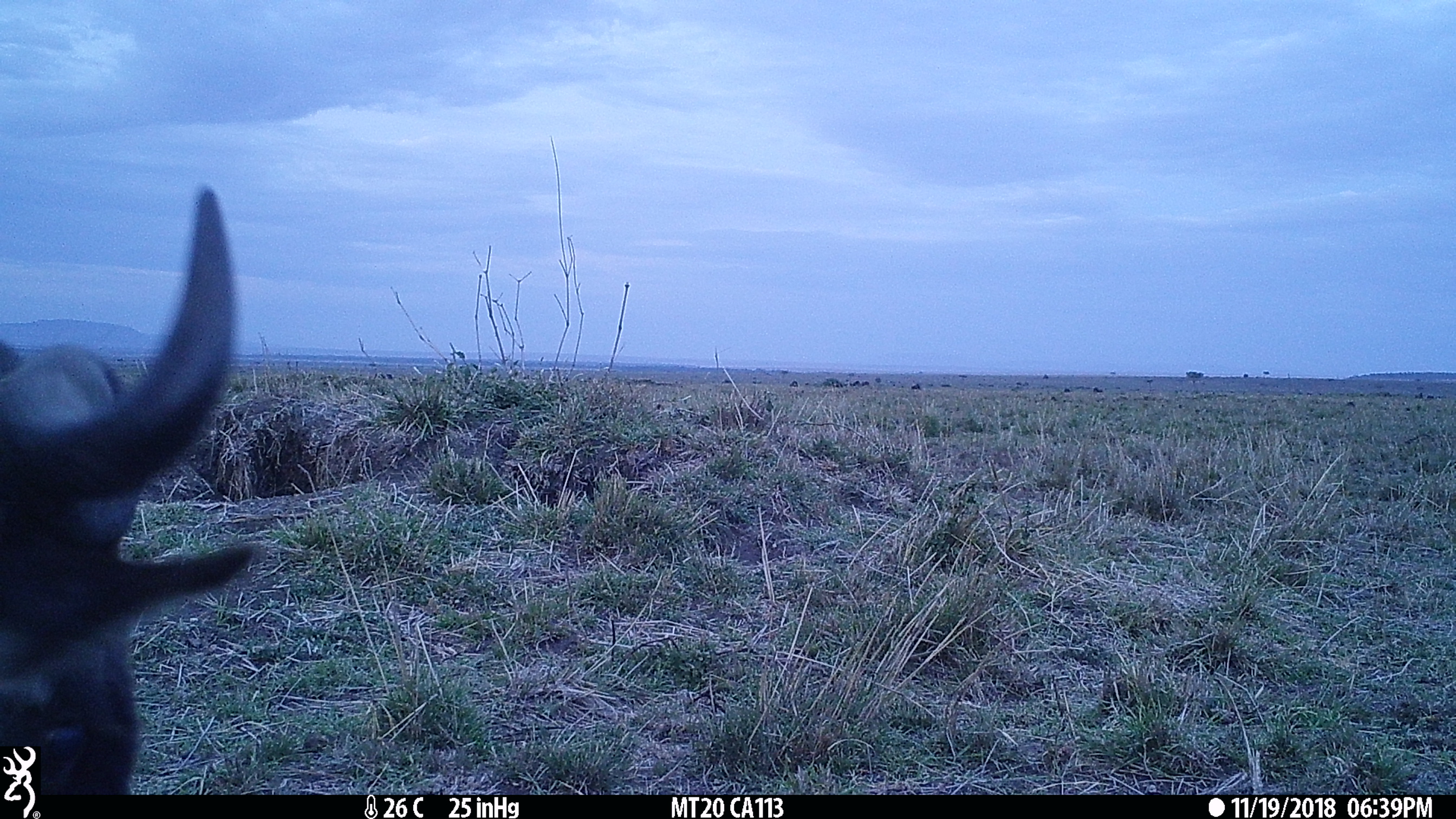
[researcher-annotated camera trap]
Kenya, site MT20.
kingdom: Animalia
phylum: Chordata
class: Mammalia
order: Artiodactyla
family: Bovidae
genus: Connochaetes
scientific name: Connochaetes taurinus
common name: blue wildebeest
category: wildebeest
Wildebeest (blue wildebeest) (Connochaetes taurinus).